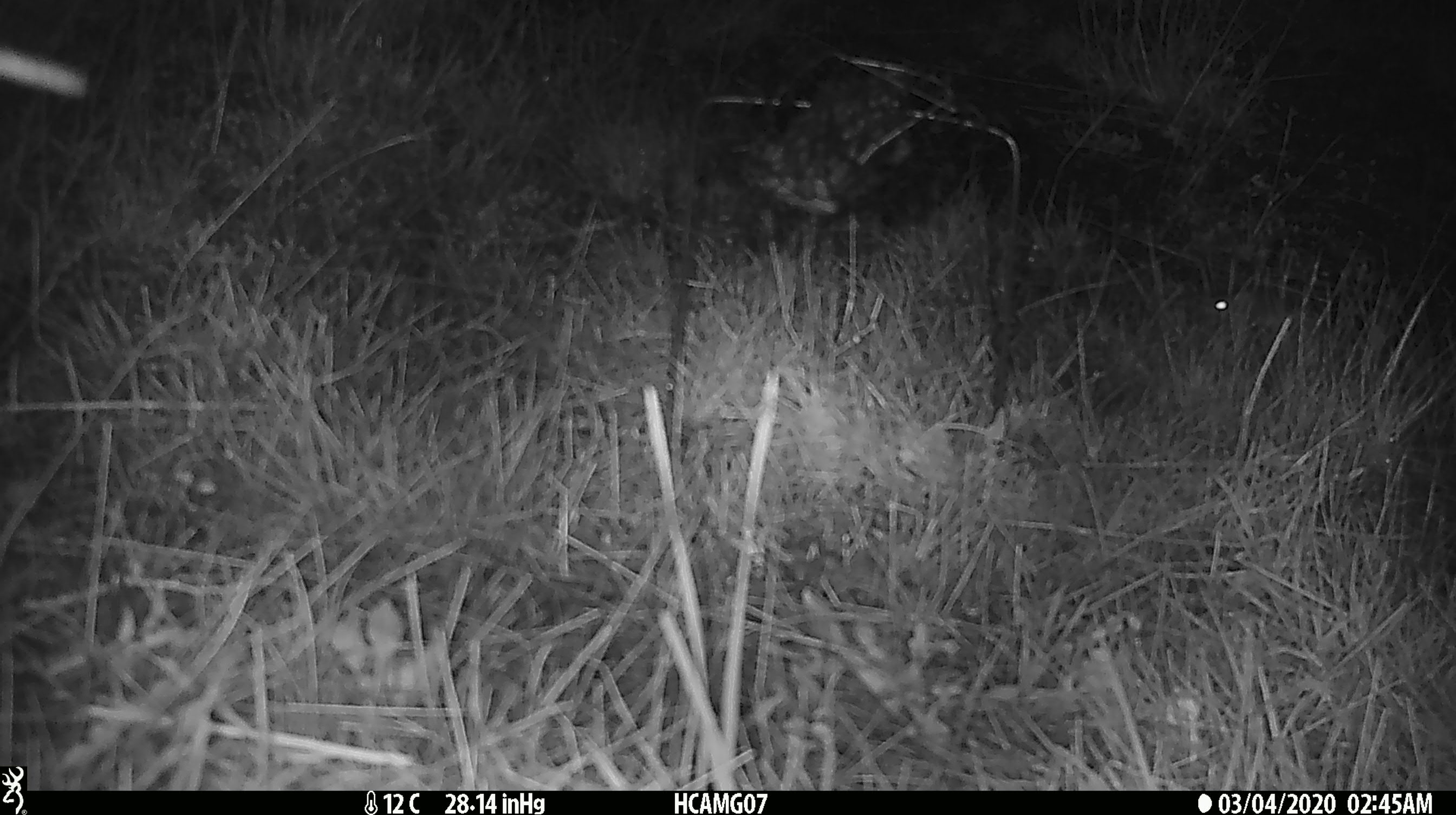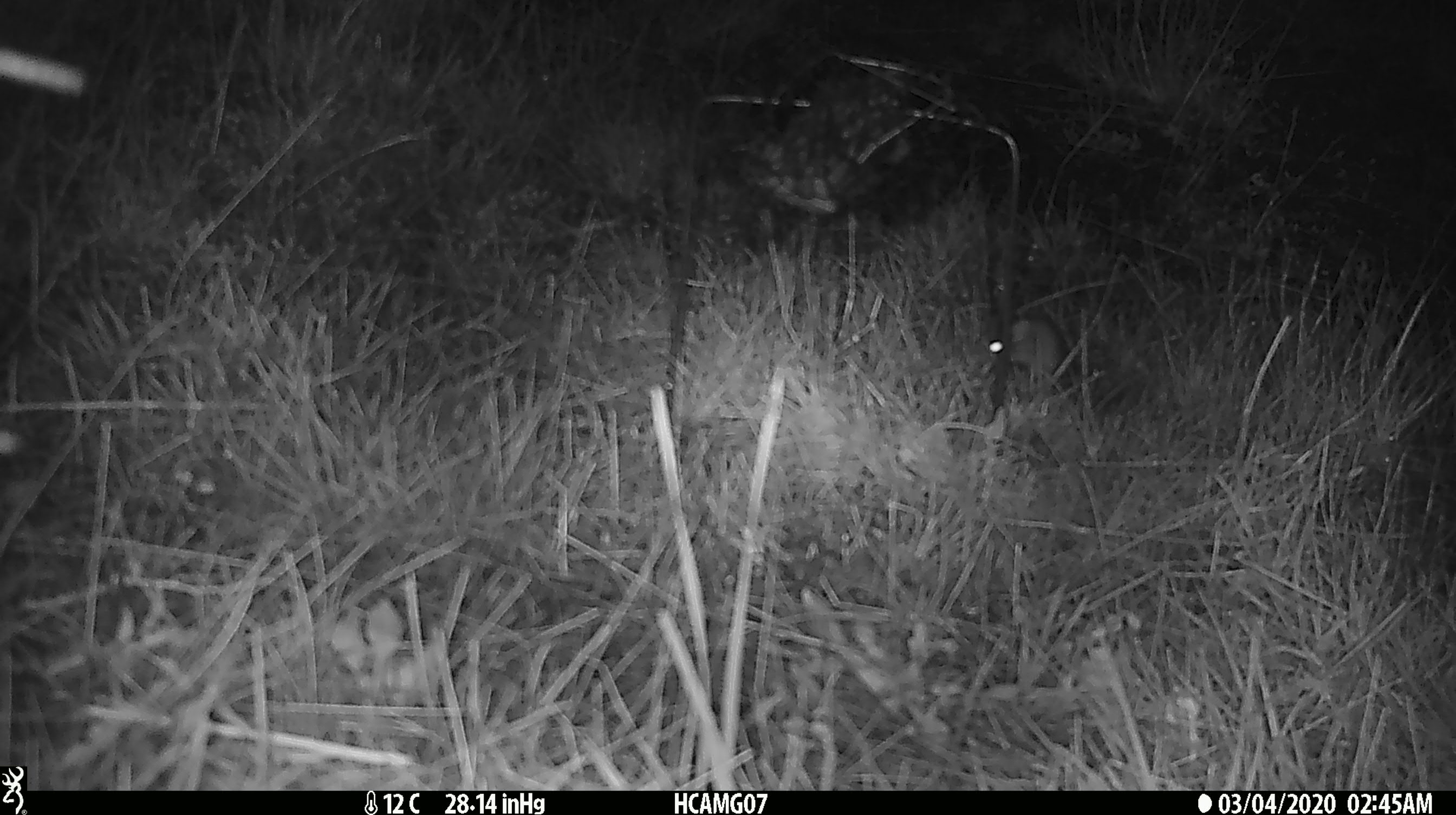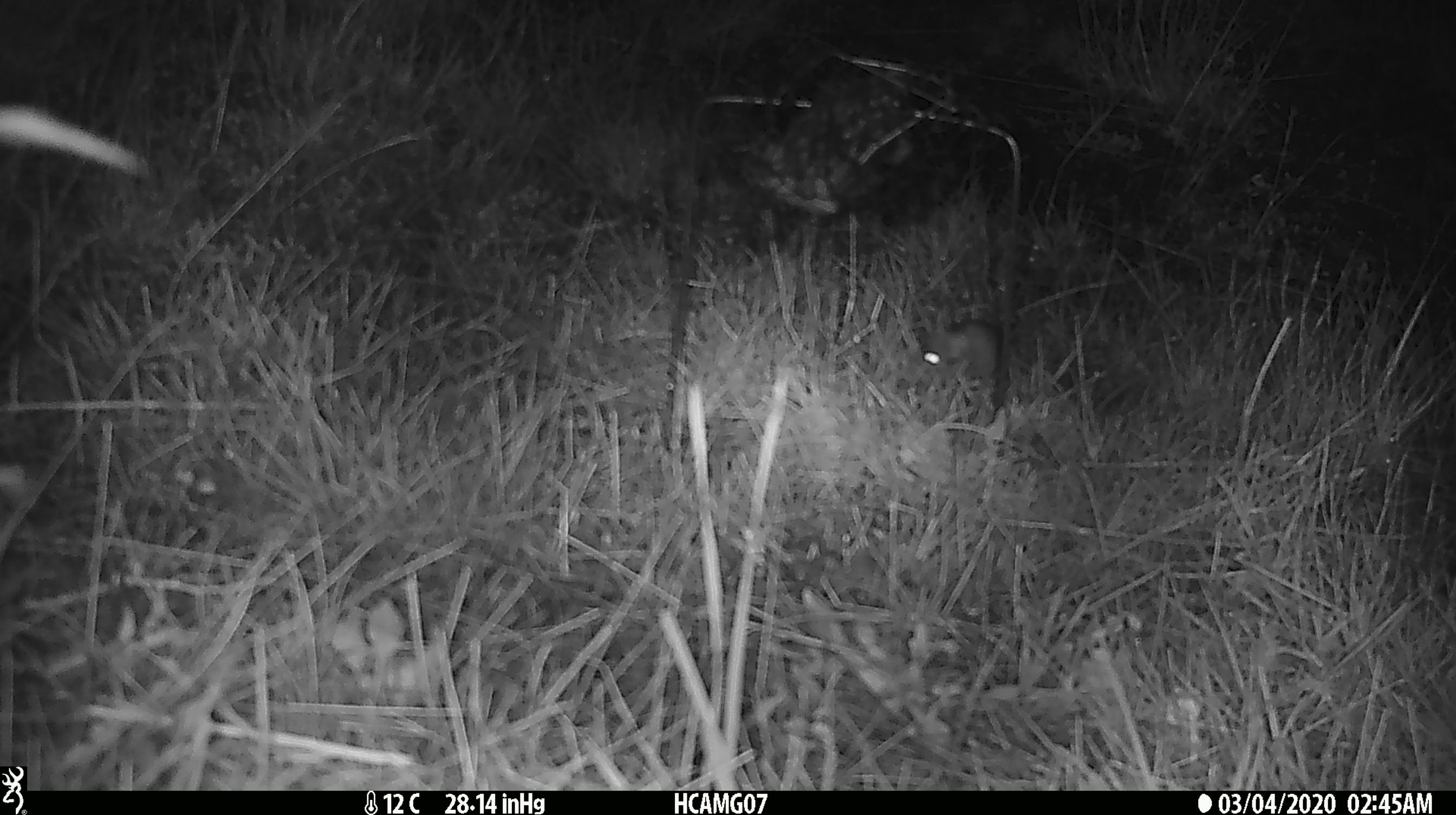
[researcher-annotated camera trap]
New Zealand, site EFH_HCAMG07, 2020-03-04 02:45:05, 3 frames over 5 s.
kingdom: Animalia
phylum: Chordata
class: Mammalia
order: Rodentia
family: Muridae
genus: Mus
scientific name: Mus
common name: mouse